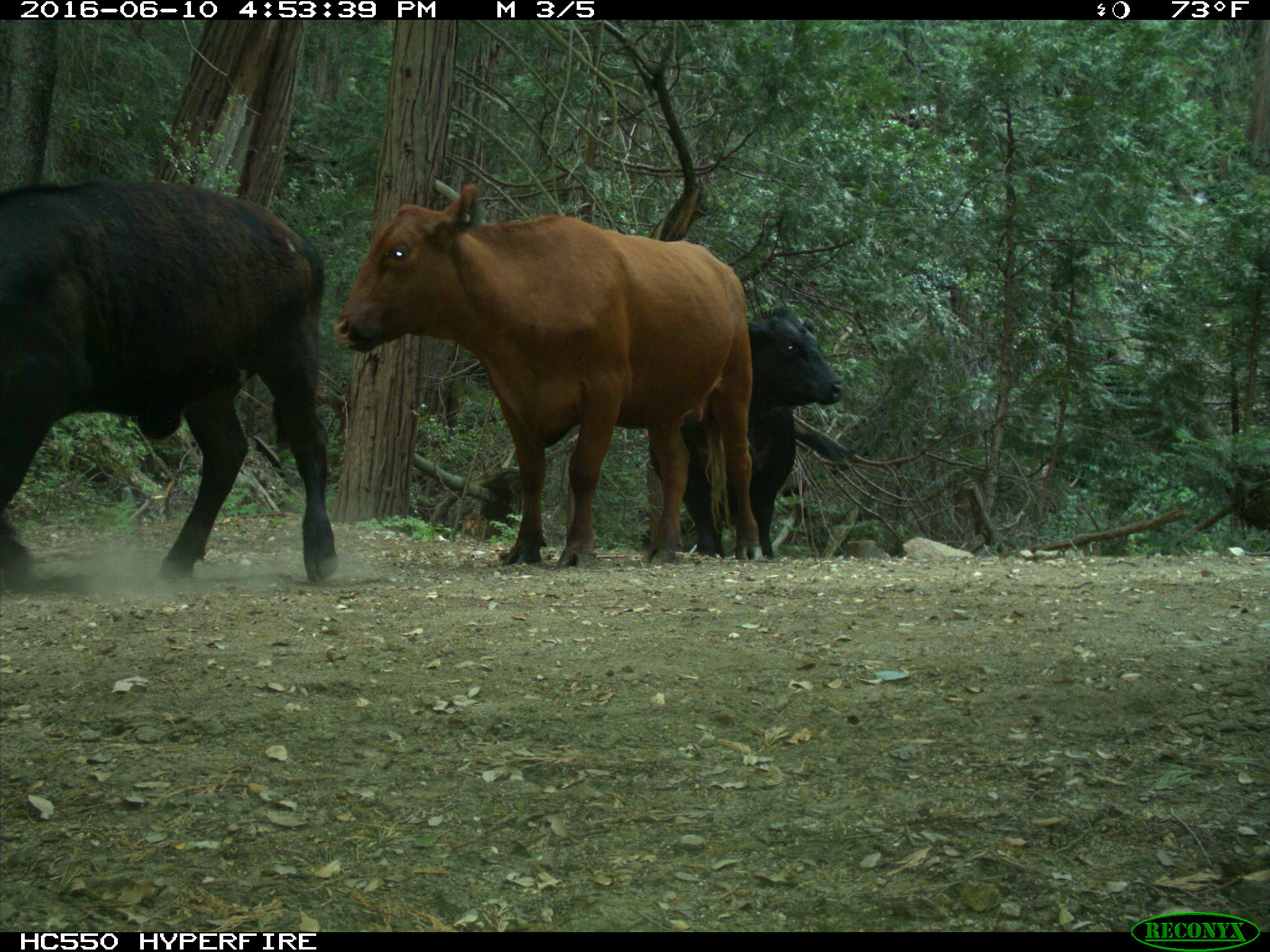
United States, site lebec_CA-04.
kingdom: Animalia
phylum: Chordata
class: Mammalia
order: Artiodactyla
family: Bovidae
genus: Bos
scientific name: Bos taurus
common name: domestic cow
Bos taurus (domestic cow).